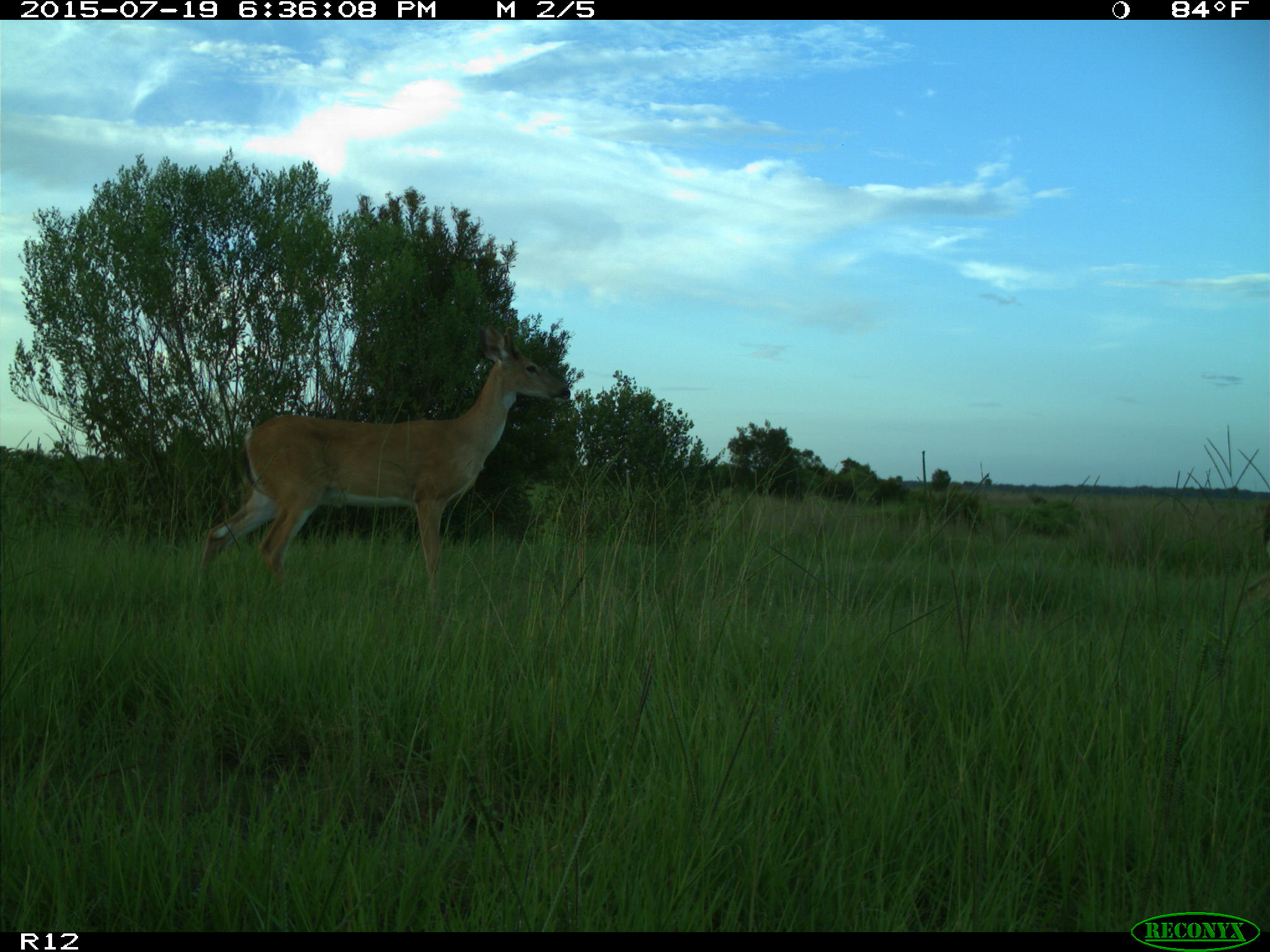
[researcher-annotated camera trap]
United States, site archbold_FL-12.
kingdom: Animalia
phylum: Chordata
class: Mammalia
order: Artiodactyla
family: Cervidae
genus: Odocoileus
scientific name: Odocoileus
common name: deer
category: unidentified deer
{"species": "unidentified deer (deer) (Odocoileus)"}